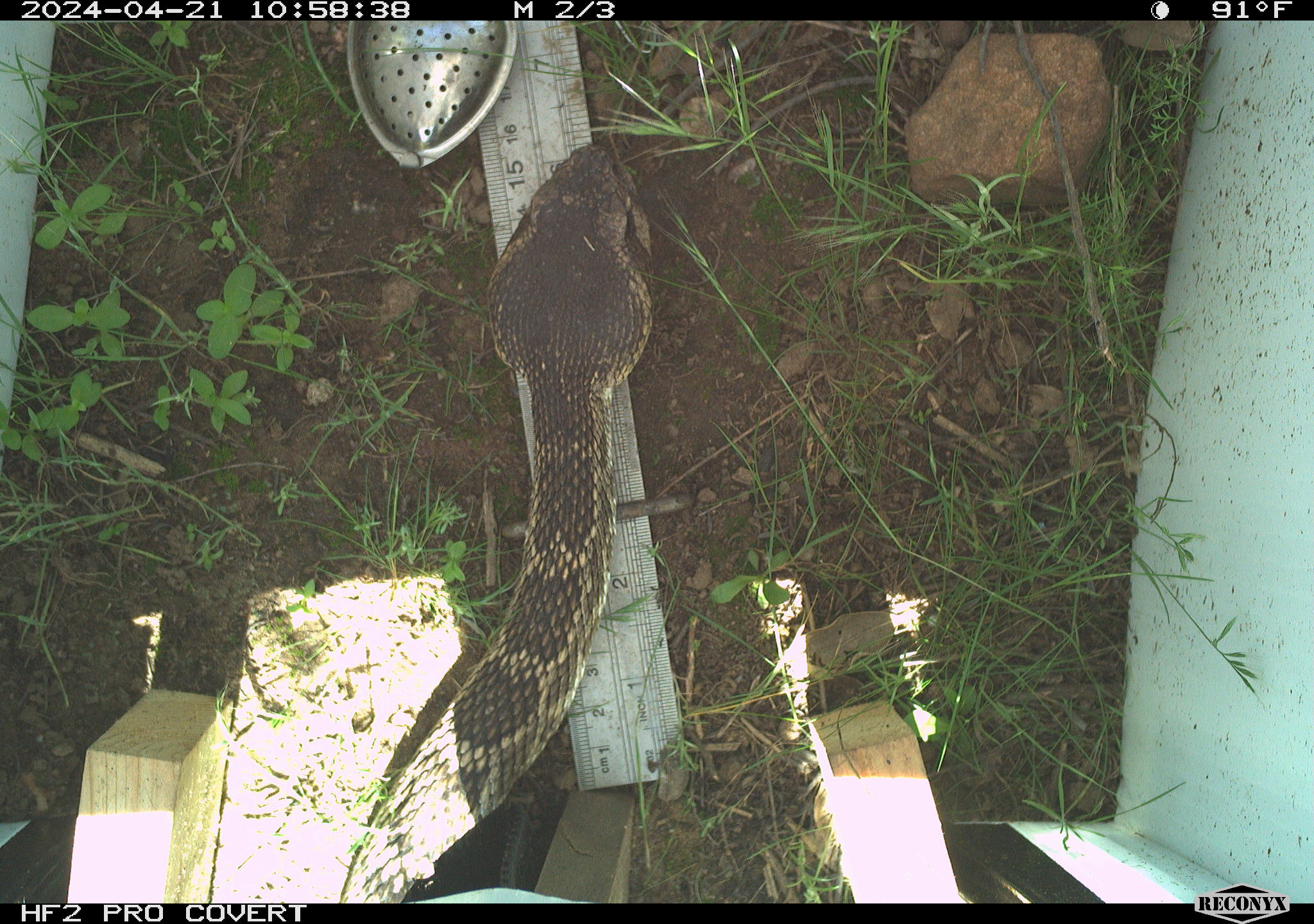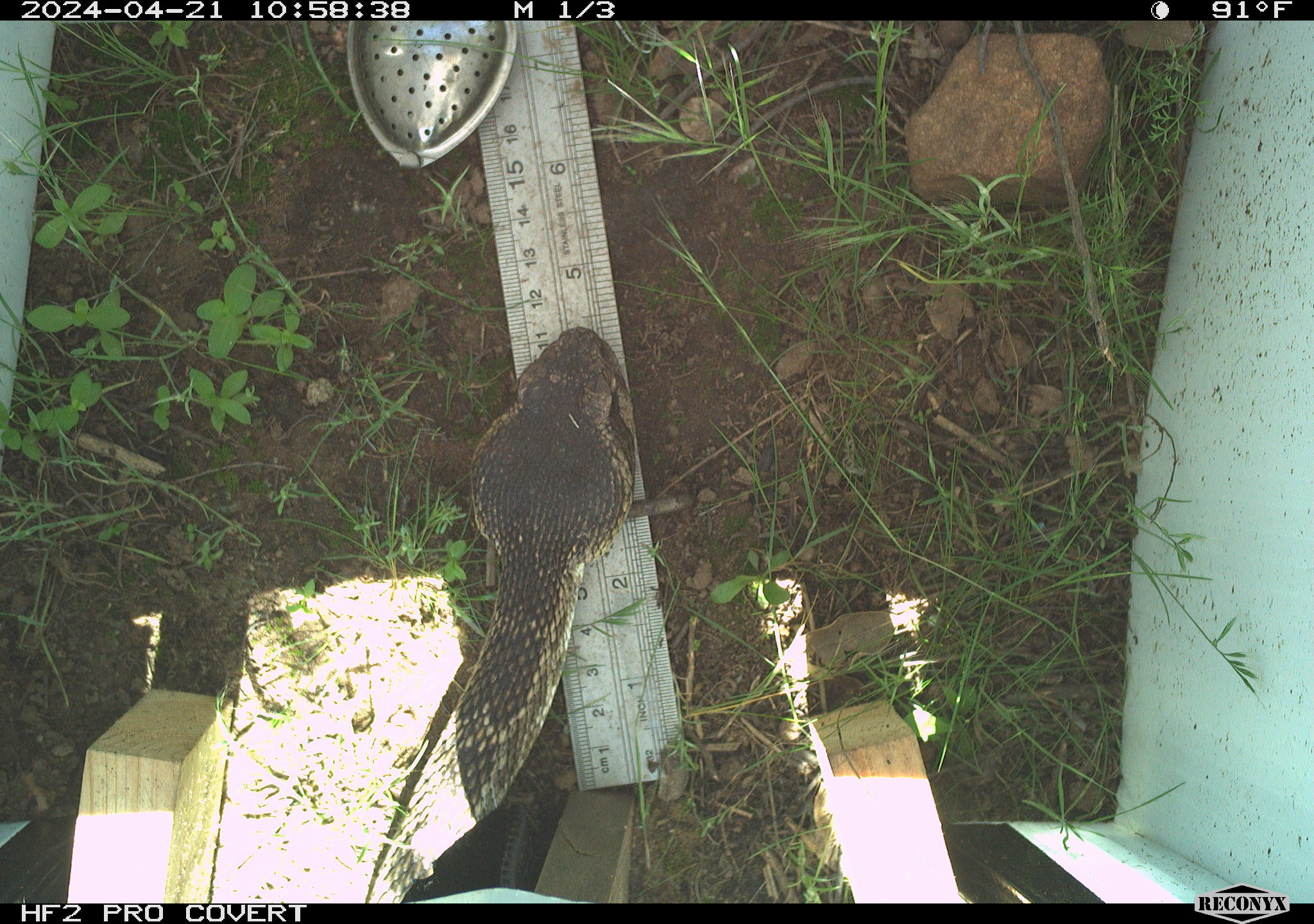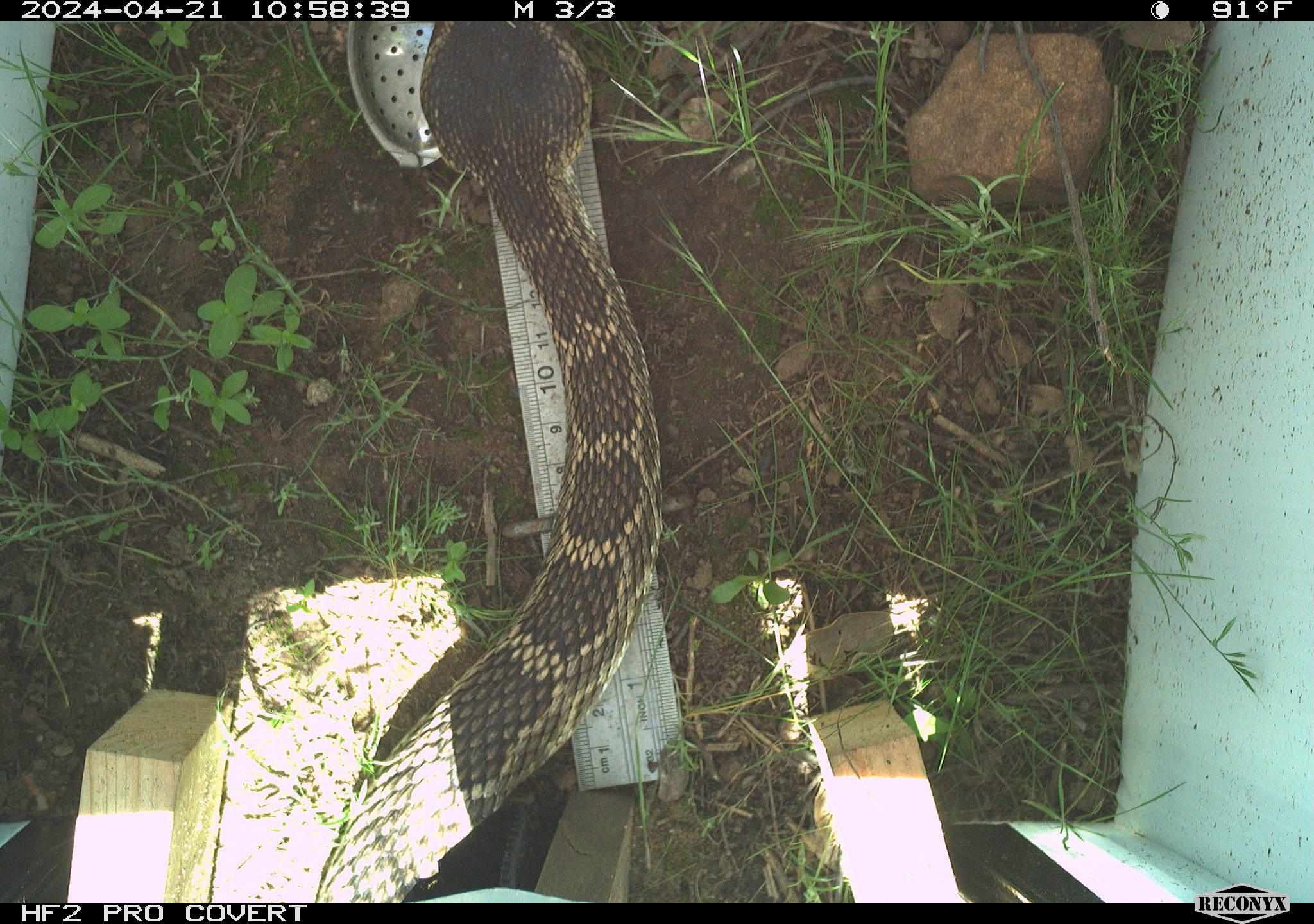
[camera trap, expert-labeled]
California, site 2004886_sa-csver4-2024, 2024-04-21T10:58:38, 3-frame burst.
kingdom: Animalia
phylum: Chordata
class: Reptilia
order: Squamata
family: Viperidae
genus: Crotalus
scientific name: Crotalus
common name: rattlers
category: crotalus species